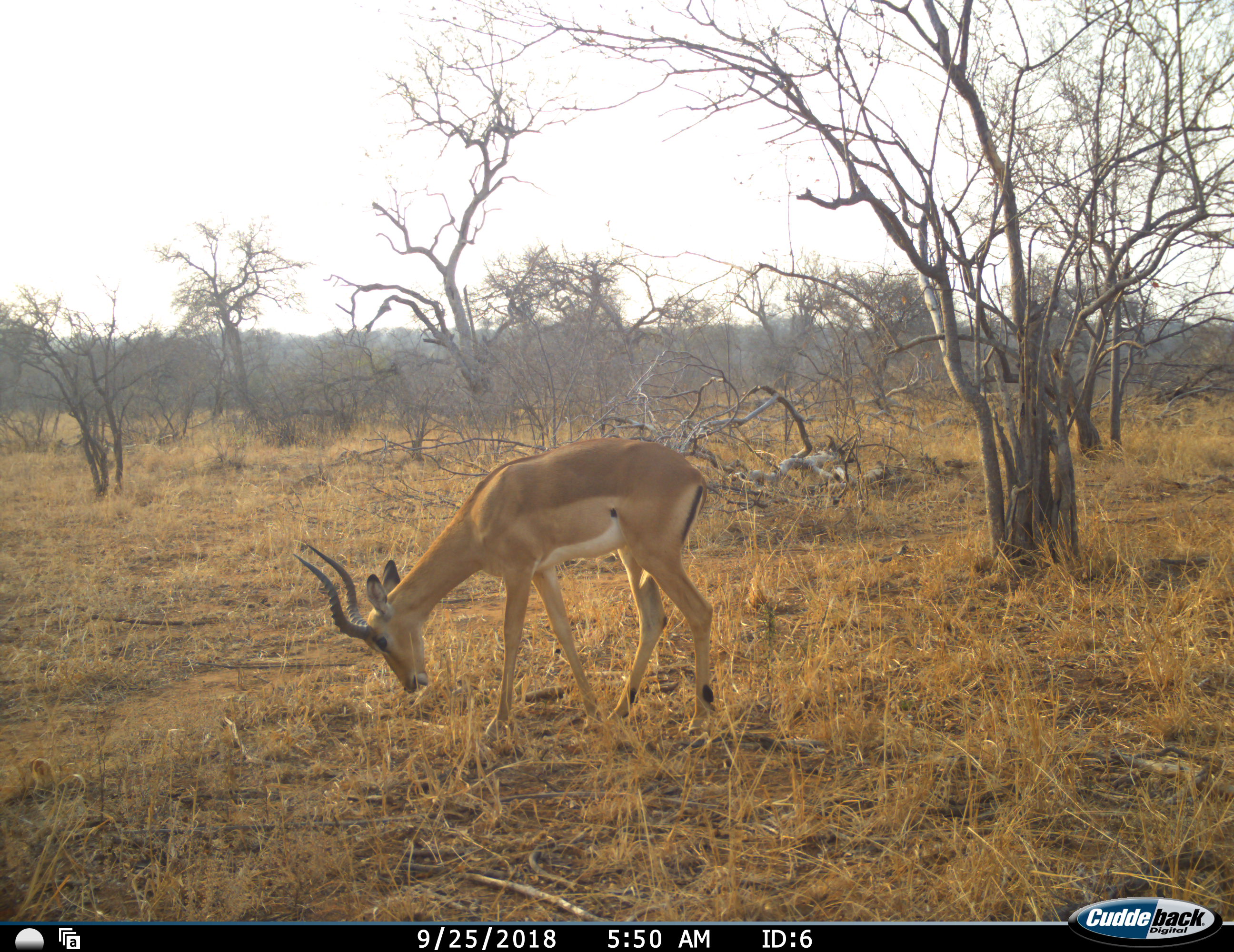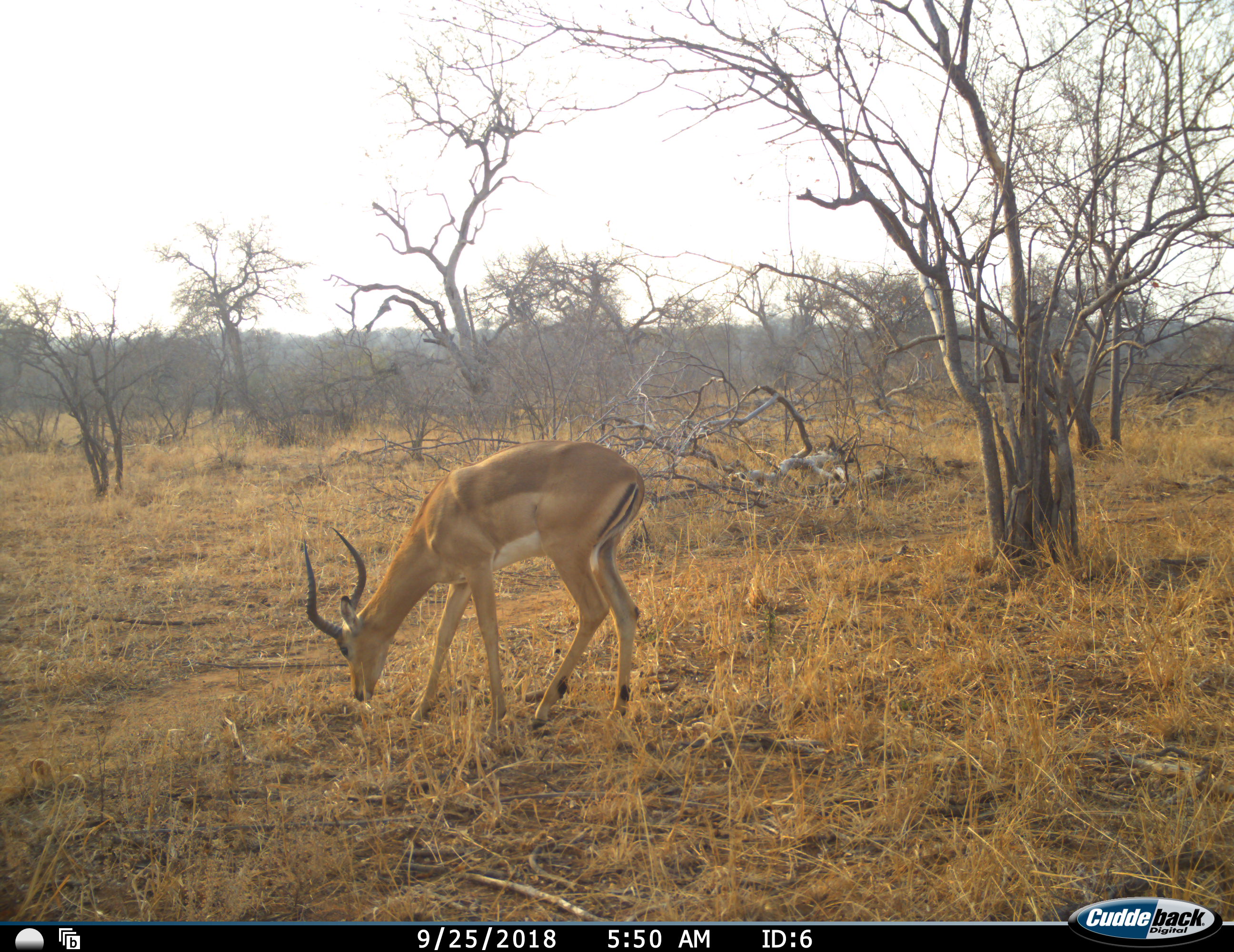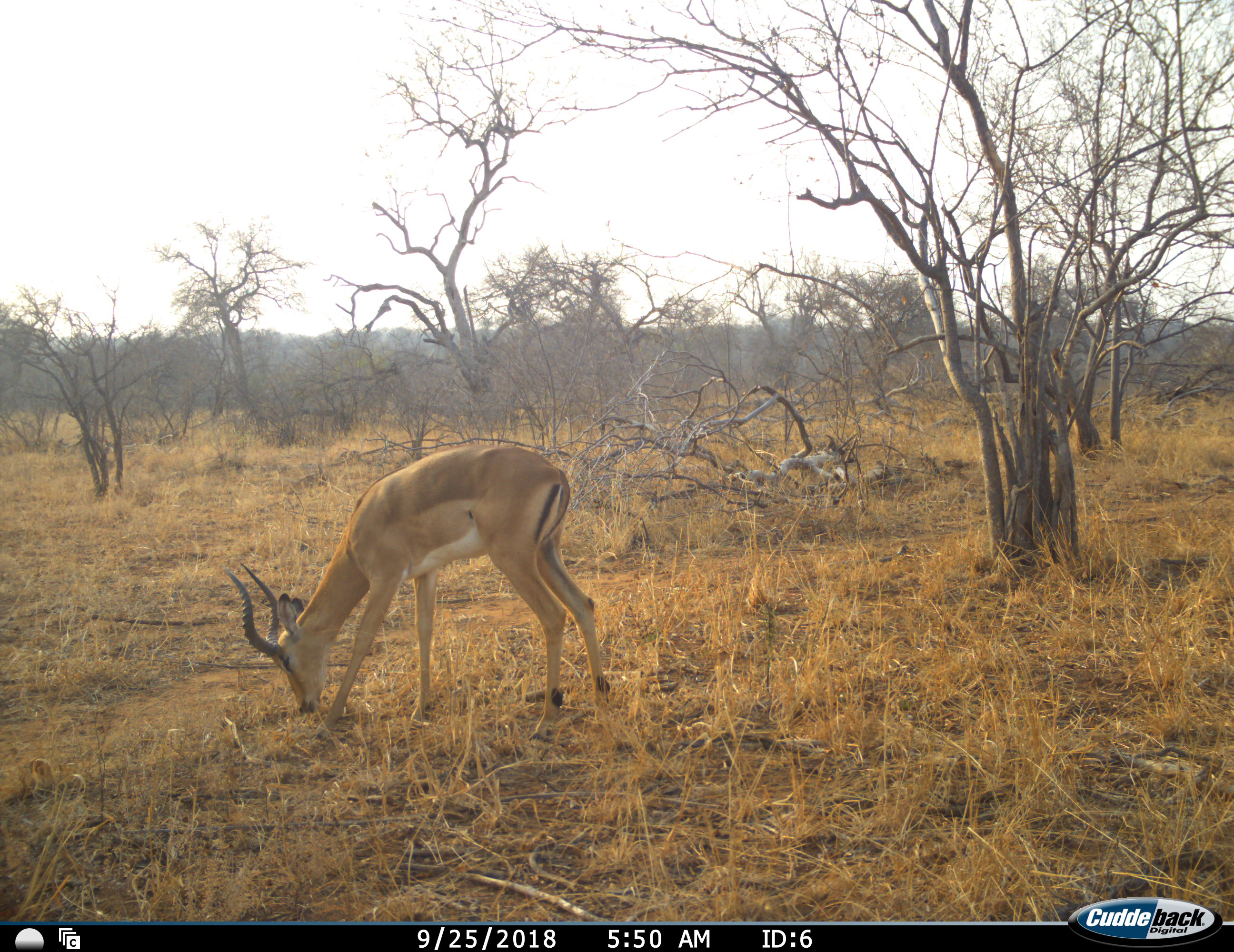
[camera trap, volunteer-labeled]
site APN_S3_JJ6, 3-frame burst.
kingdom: Animalia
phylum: Chordata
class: Mammalia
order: Artiodactyla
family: Bovidae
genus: Aepyceros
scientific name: Aepyceros melampus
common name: impala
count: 1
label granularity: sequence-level